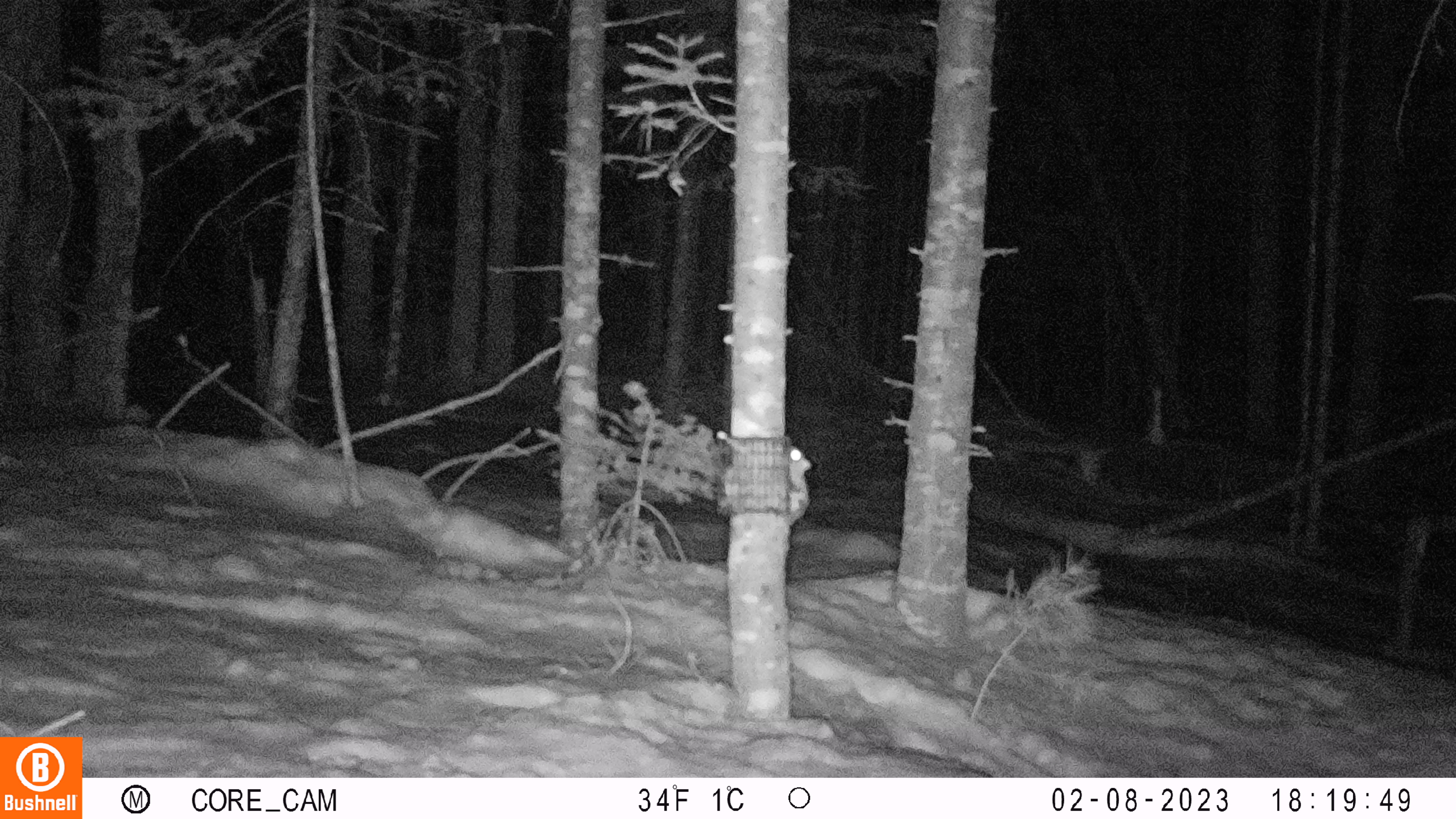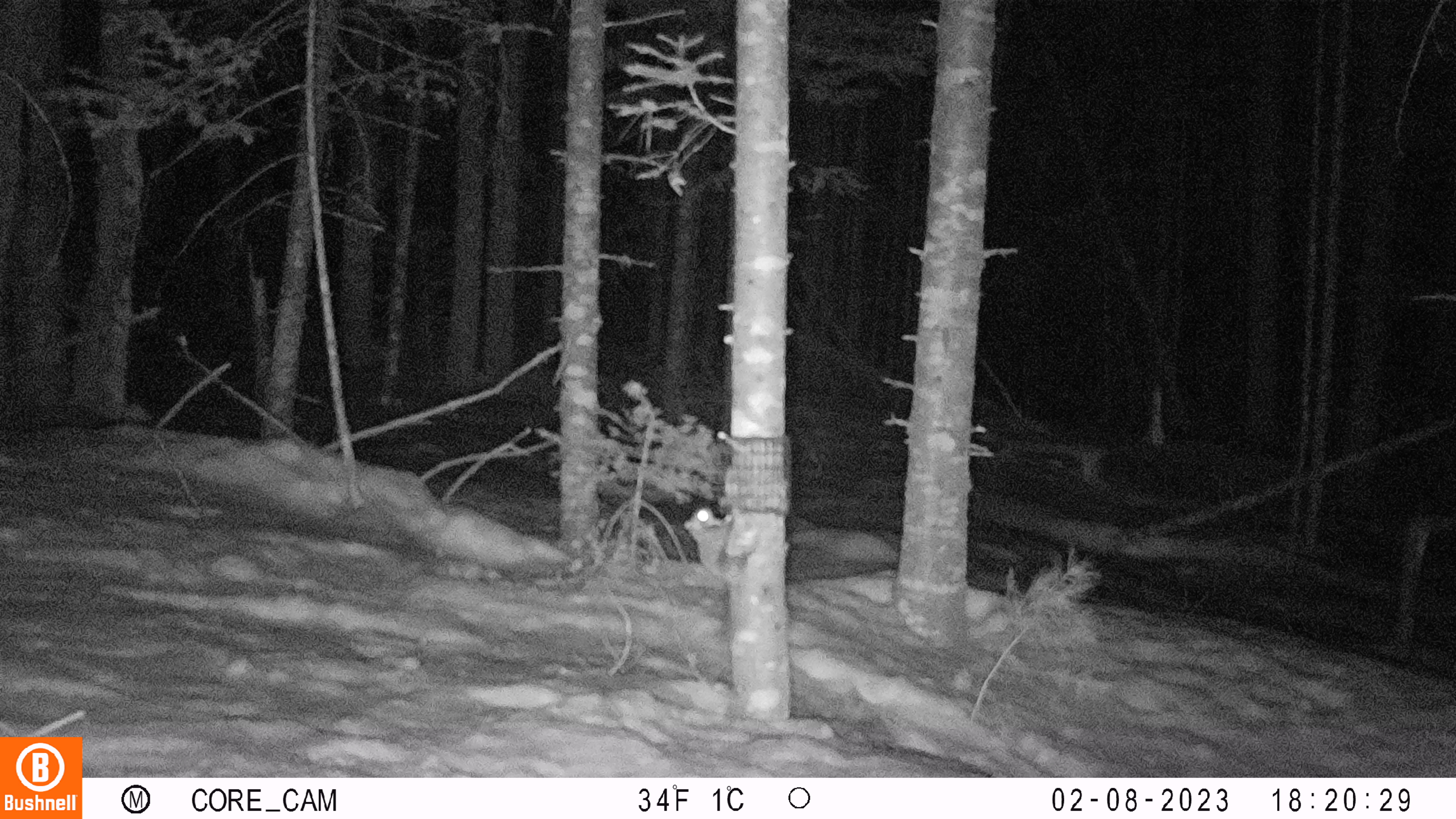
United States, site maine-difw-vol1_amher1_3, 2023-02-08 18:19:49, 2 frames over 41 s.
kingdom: Animalia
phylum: Chordata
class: Mammalia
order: Rodentia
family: Sciuridae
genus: Glaucomys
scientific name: Glaucomys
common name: flying squirrel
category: flying squirrel sp.